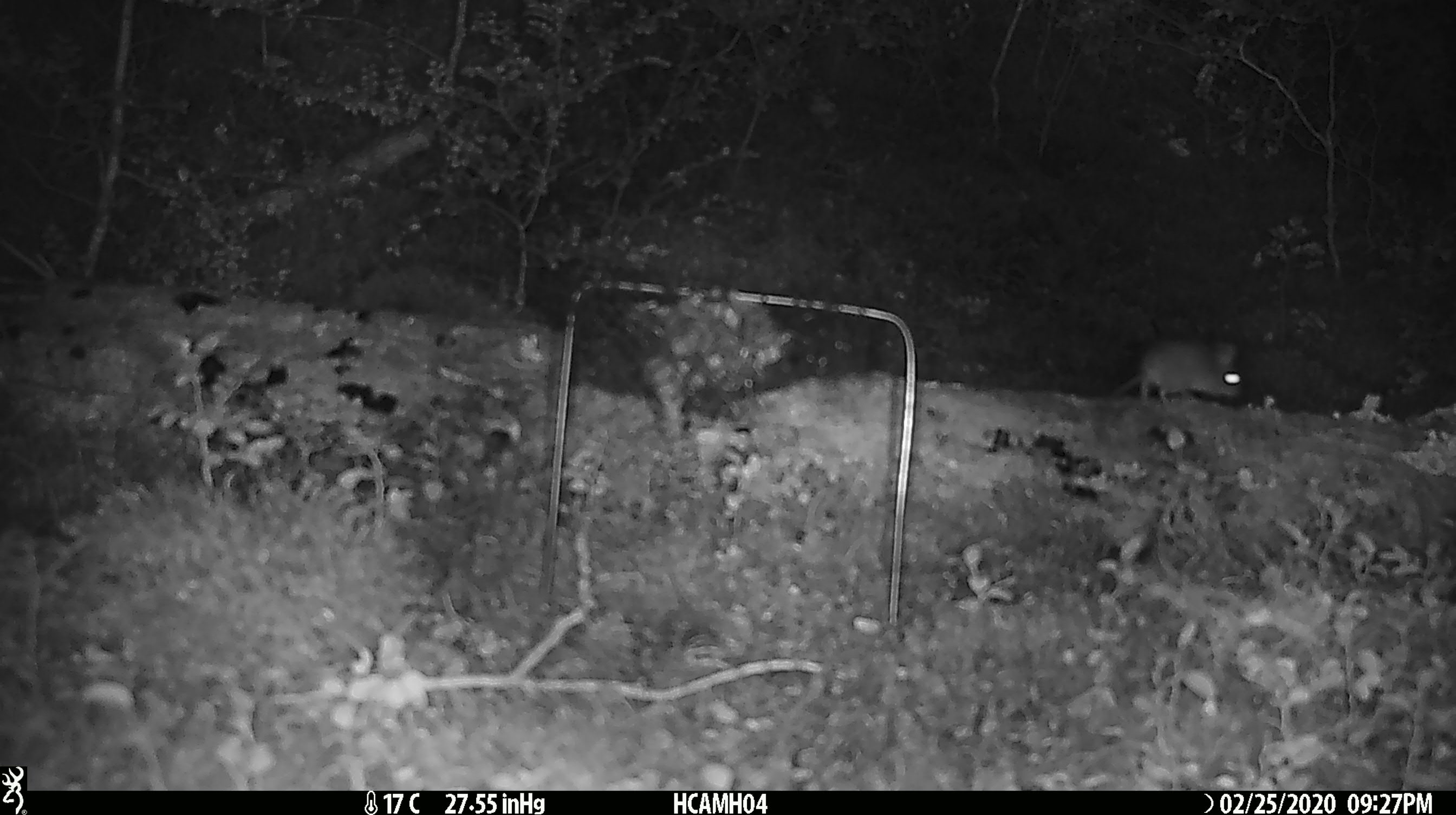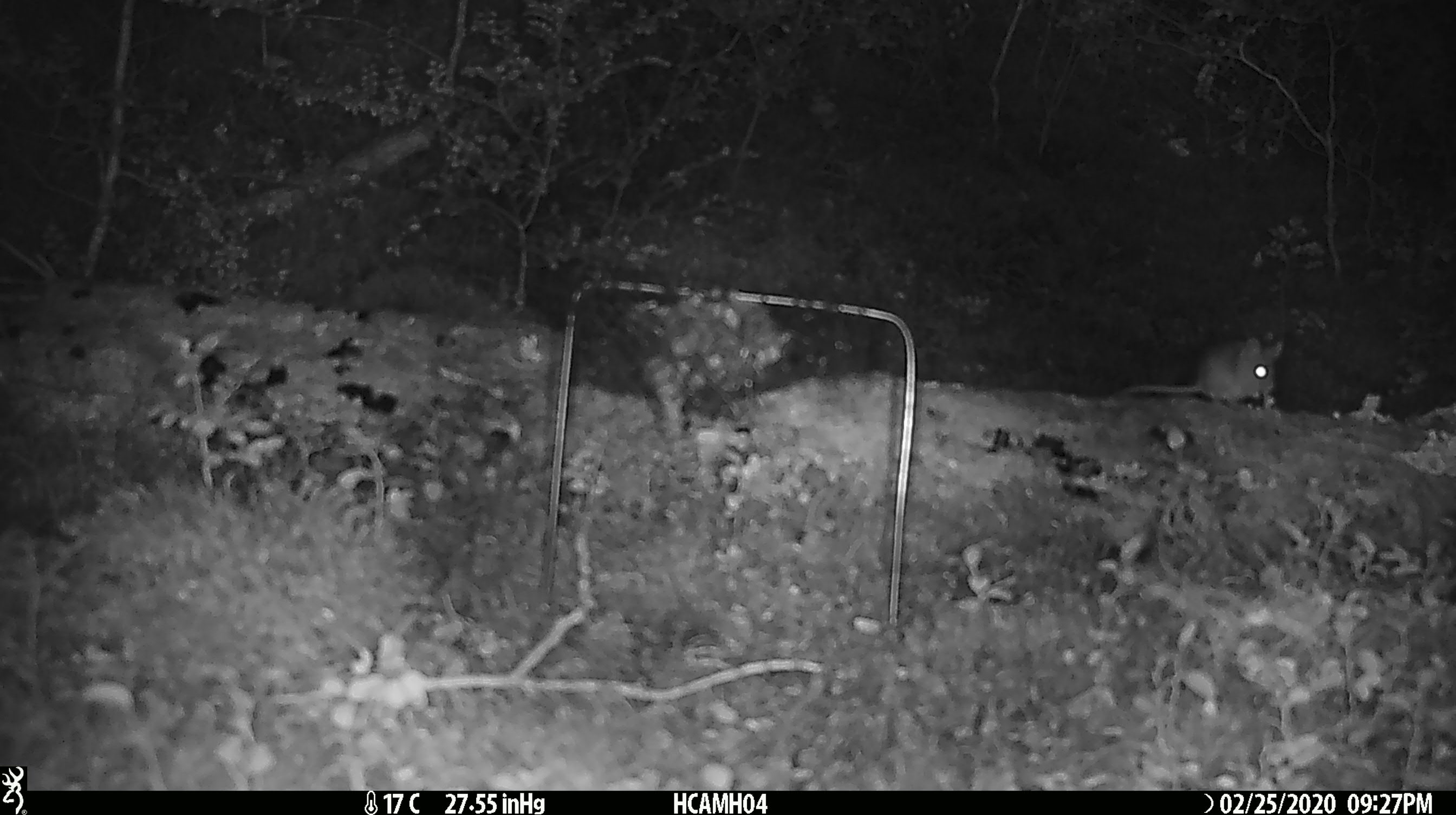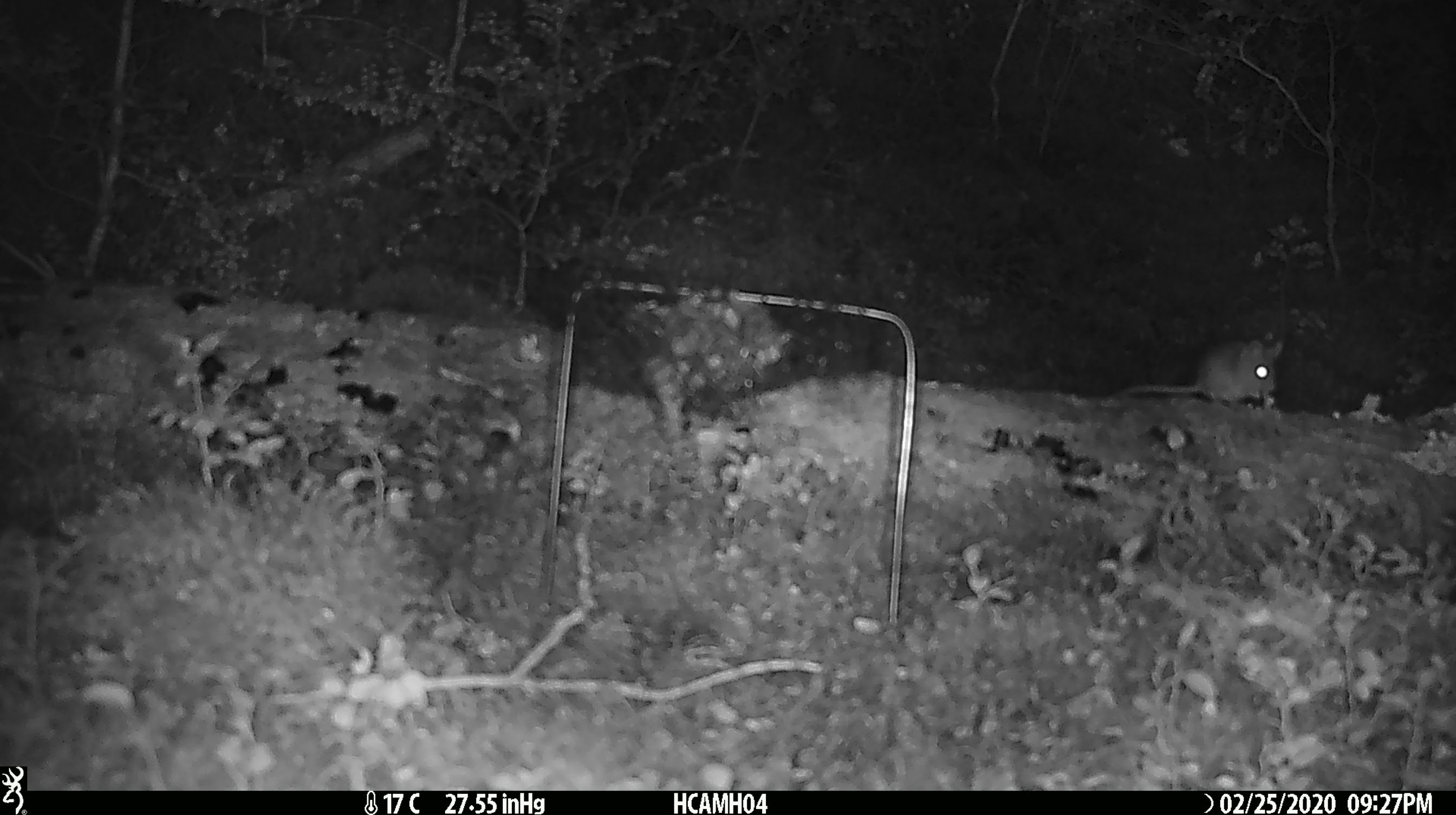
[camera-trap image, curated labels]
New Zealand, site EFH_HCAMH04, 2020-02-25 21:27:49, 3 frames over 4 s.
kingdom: Animalia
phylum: Chordata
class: Mammalia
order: Rodentia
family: Muridae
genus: Mus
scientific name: Mus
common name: mouse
Mouse (Mus).